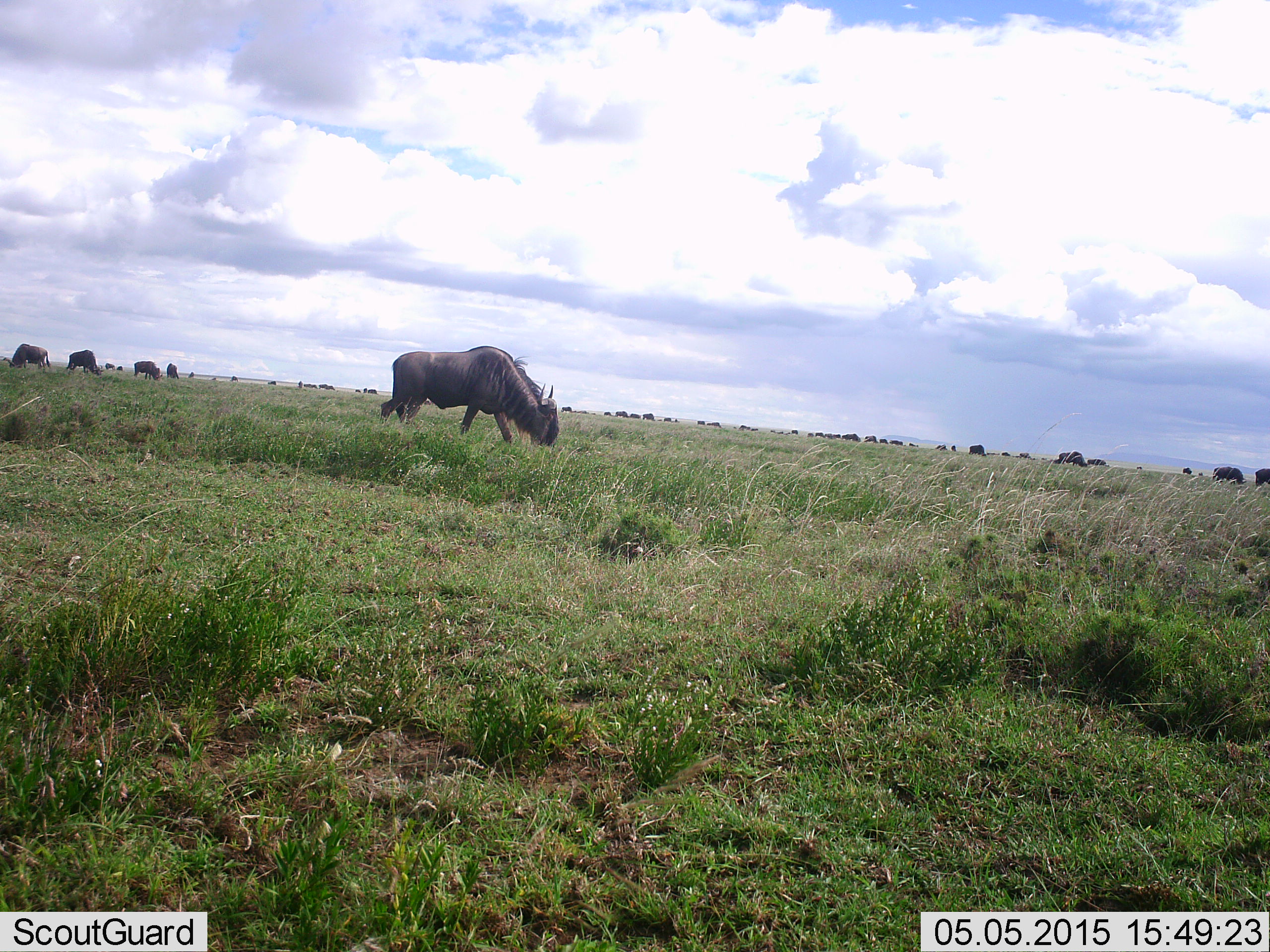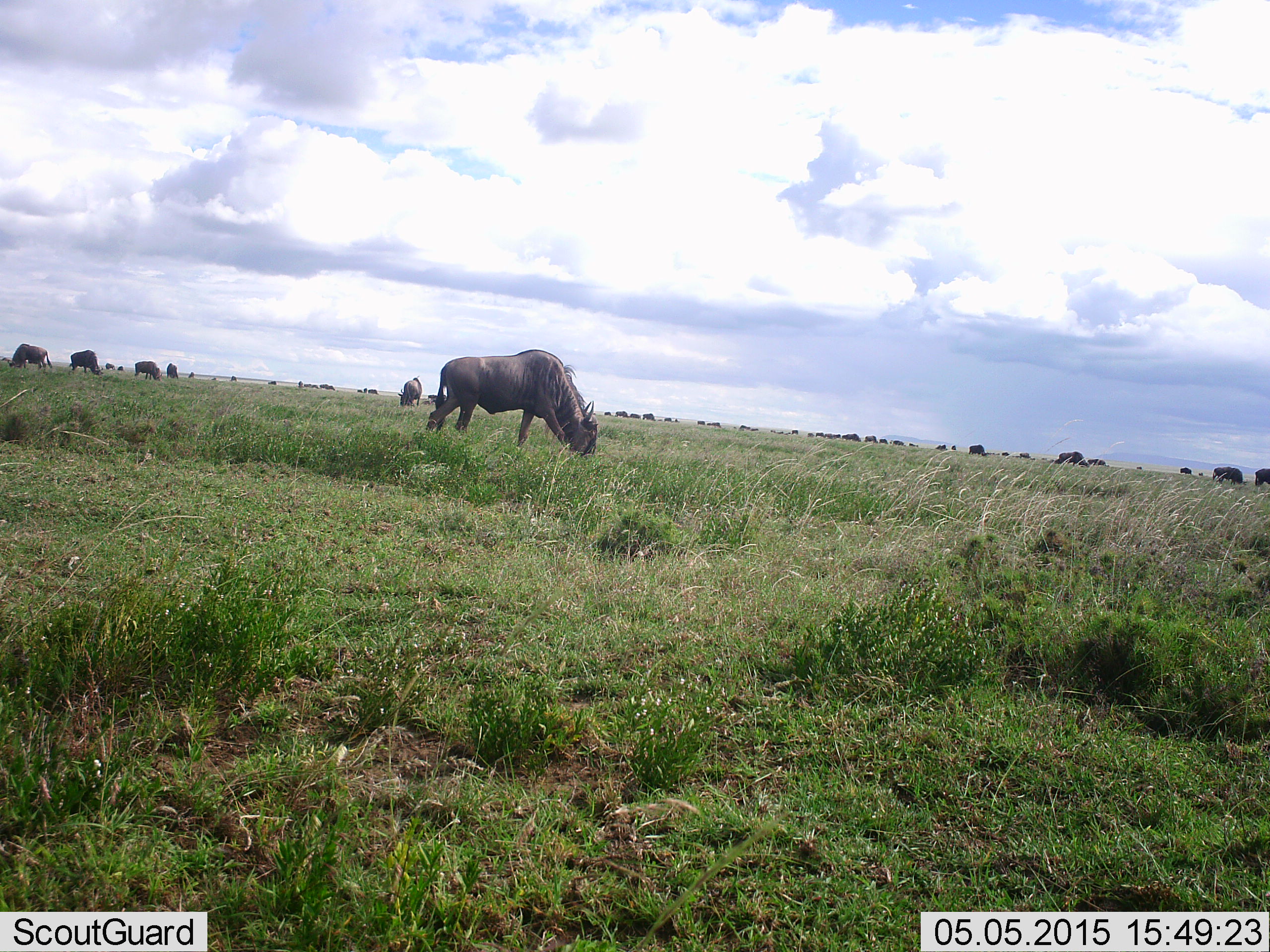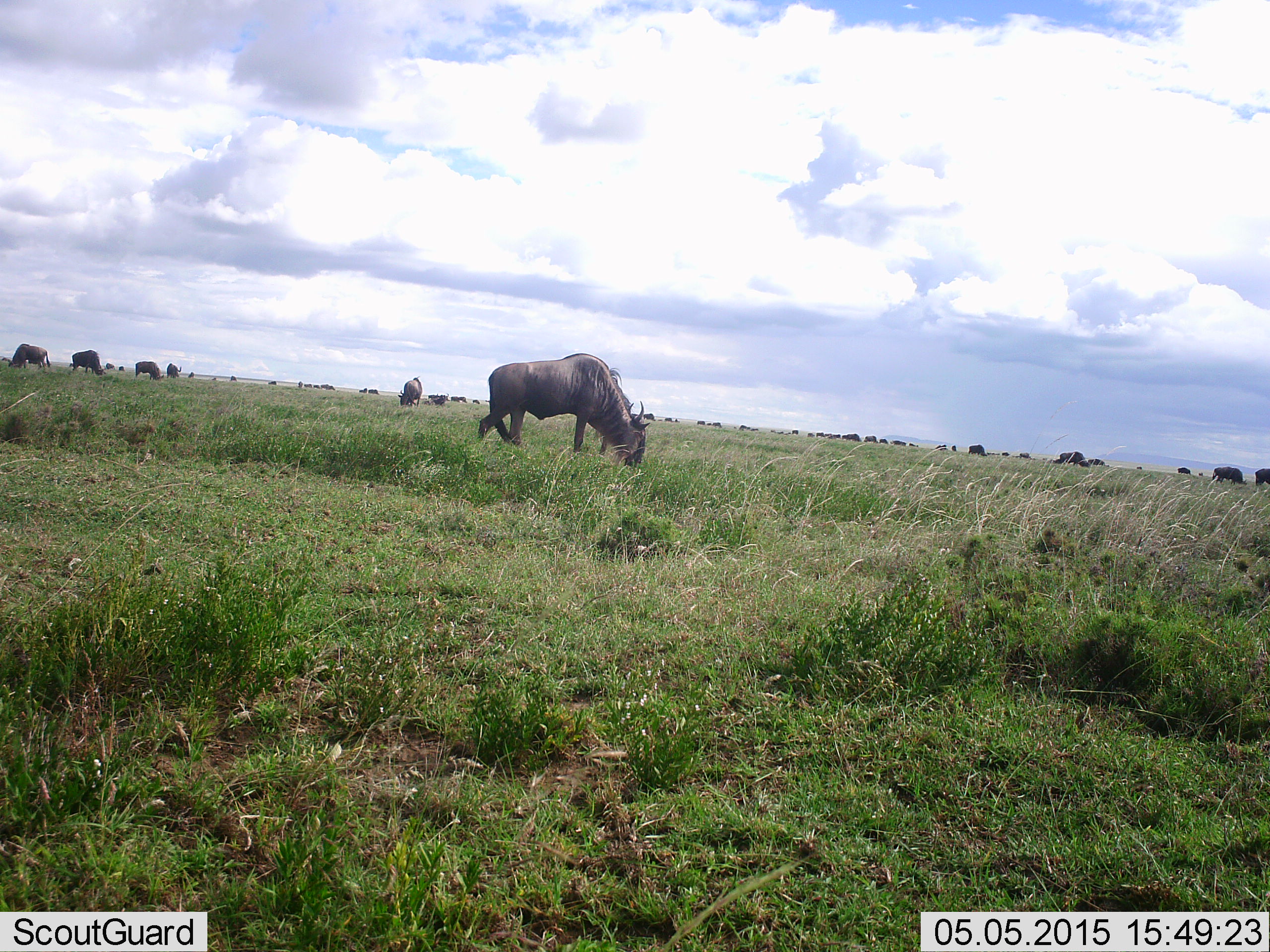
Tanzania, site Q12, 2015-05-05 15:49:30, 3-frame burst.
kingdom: Animalia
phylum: Chordata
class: Mammalia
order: Artiodactyla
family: Bovidae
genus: Connochaetes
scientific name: Connochaetes taurinus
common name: blue wildebeest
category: wildebeest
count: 11-50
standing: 30%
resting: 0%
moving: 40%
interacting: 0%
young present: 0%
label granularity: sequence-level